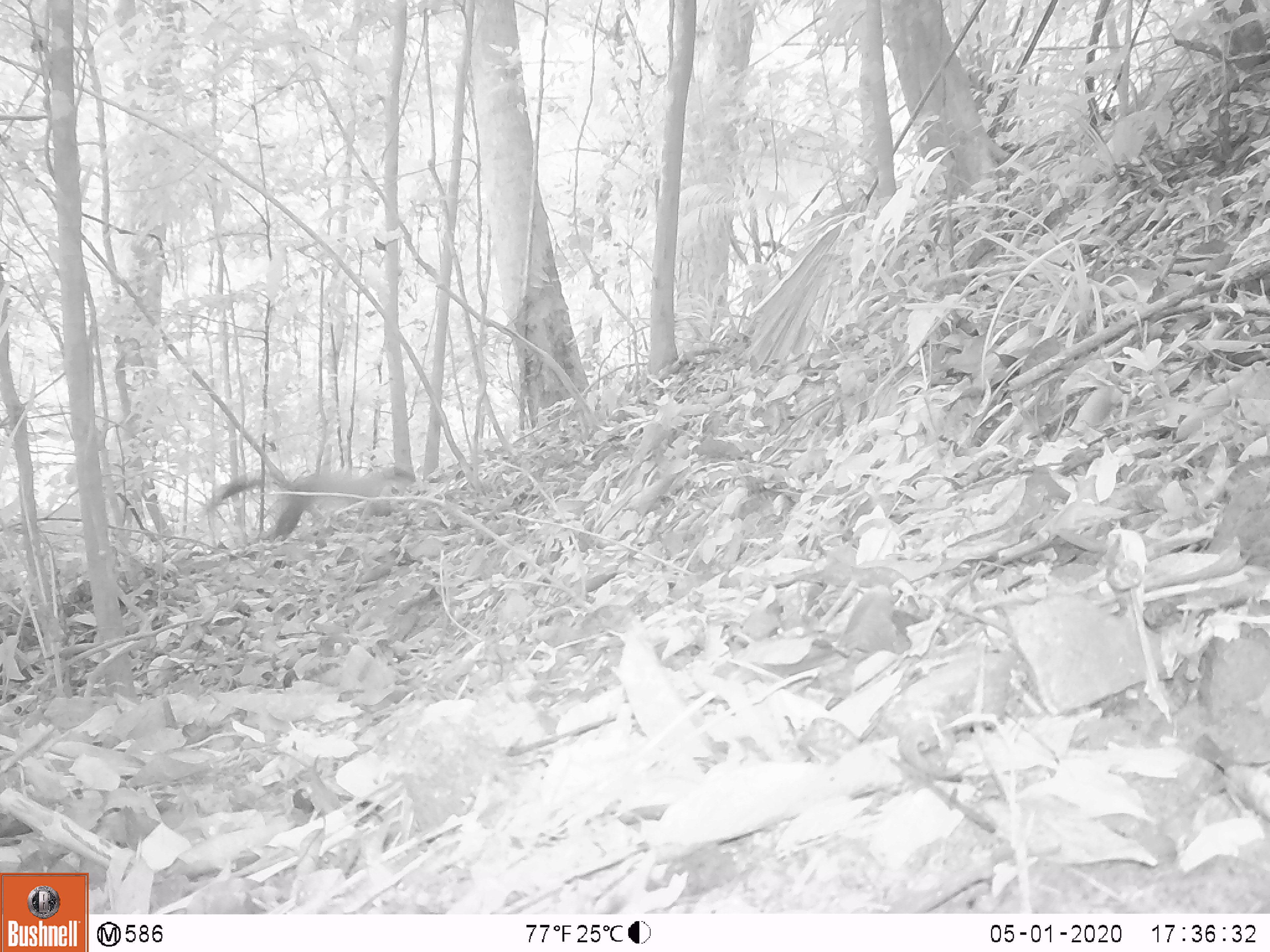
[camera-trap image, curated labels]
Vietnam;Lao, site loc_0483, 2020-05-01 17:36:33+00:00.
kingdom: Animalia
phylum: Chordata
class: Mammalia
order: Carnivora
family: Mustelidae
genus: Martes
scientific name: Martes flavigula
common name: yellow-throated marten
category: yellow throated marten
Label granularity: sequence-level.